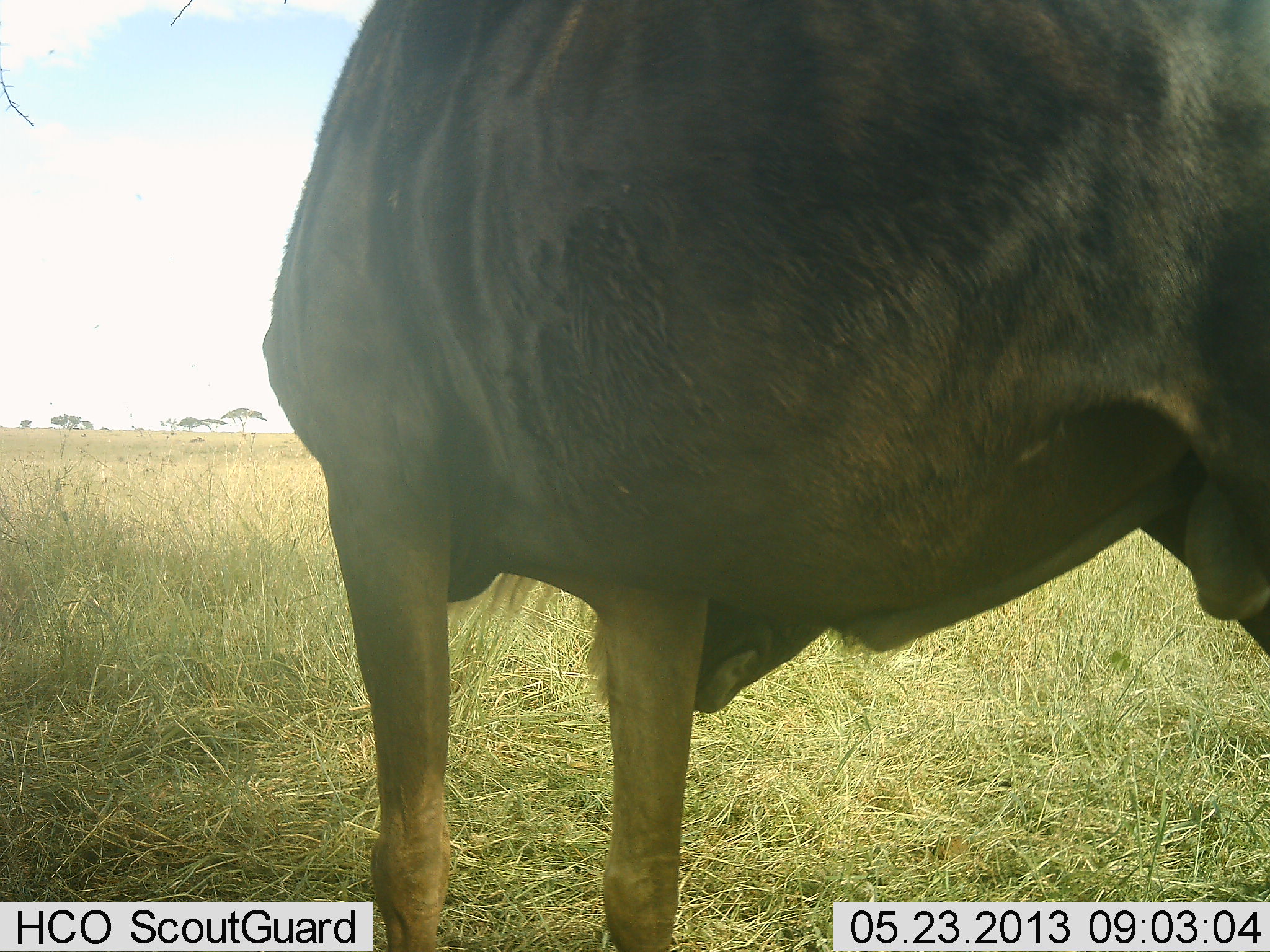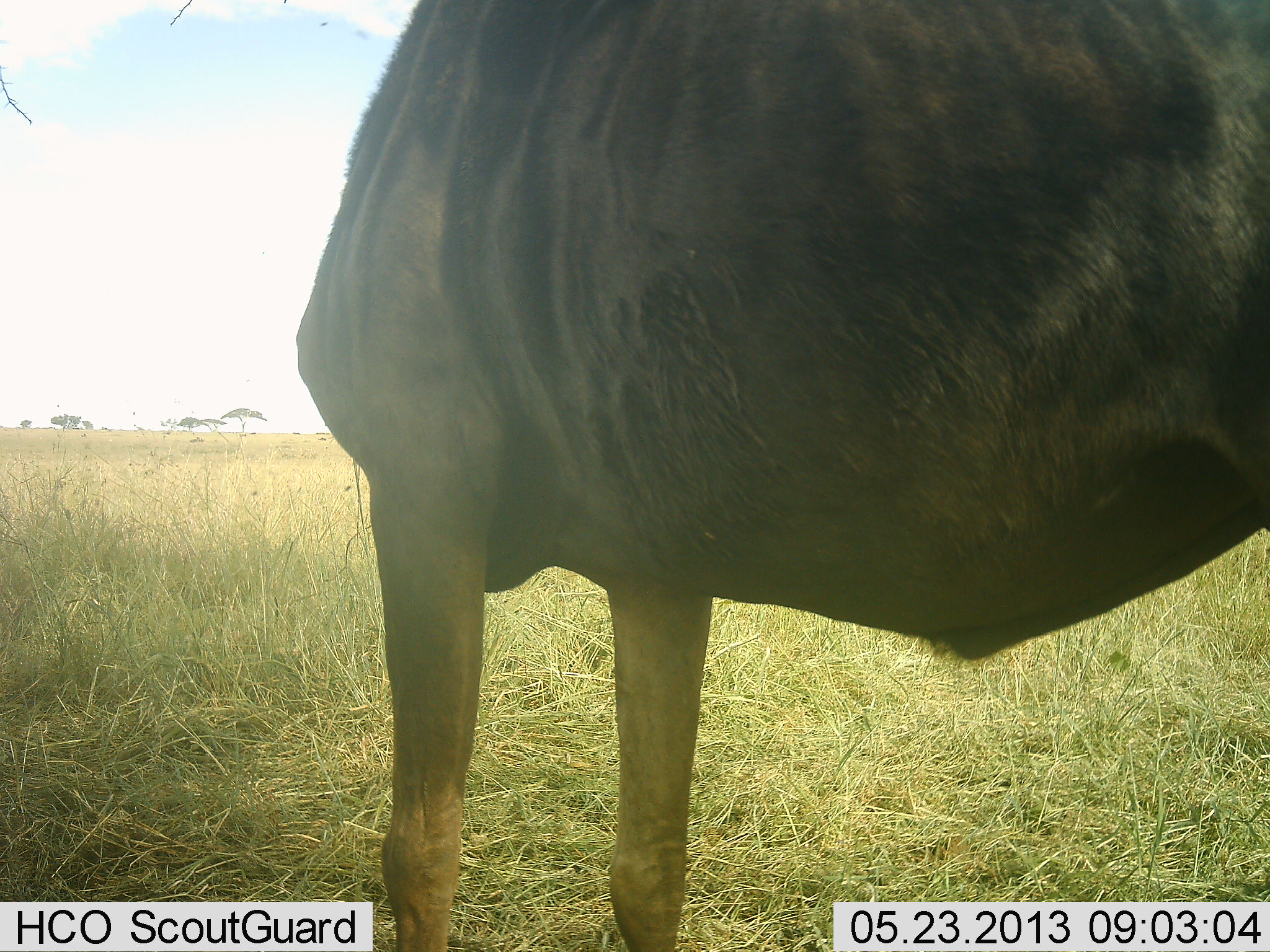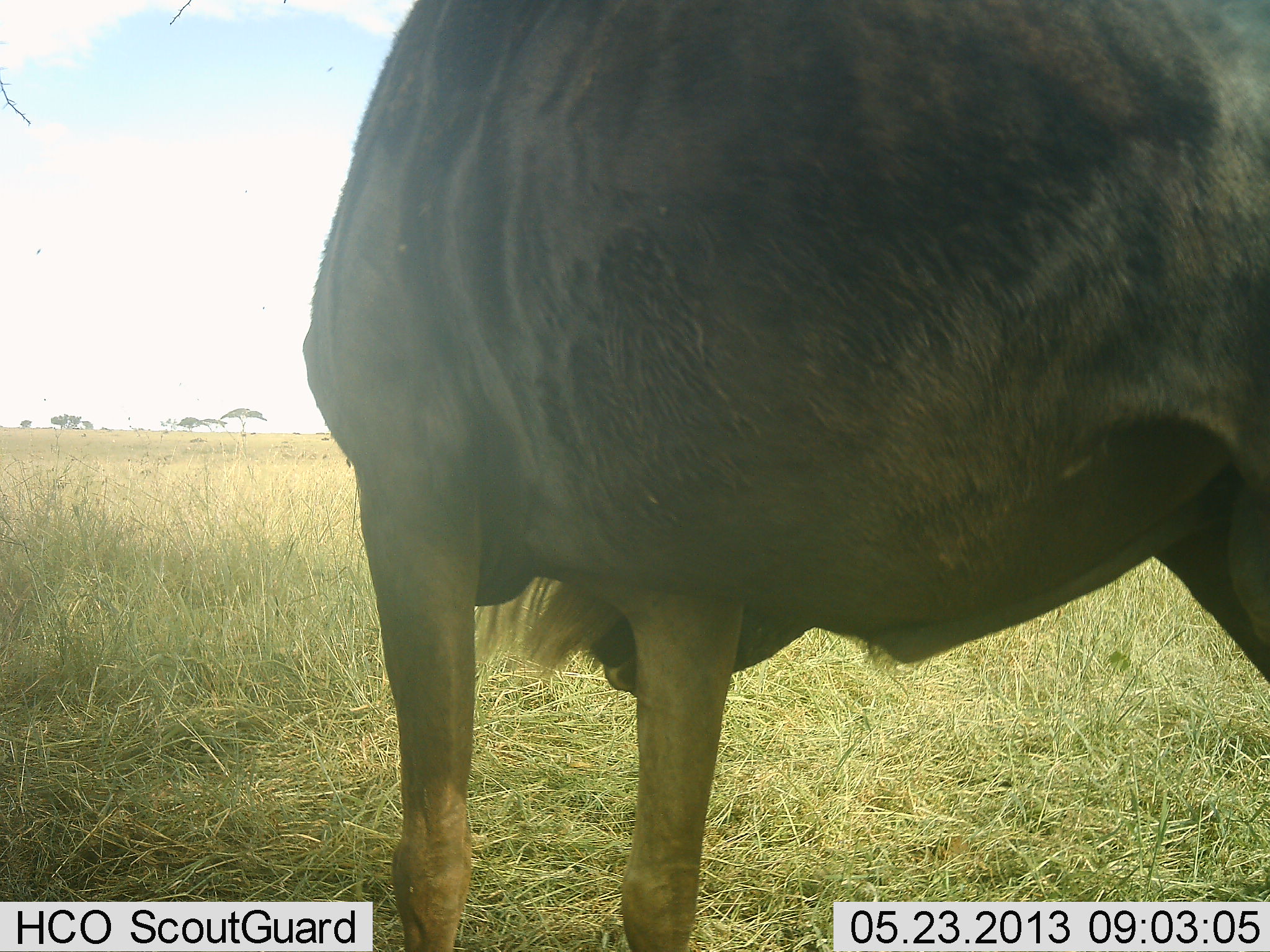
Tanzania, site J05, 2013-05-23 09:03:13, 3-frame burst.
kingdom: Animalia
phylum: Chordata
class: Mammalia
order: Artiodactyla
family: Bovidae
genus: Connochaetes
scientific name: Connochaetes taurinus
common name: blue wildebeest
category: wildebeest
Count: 1.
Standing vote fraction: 75%.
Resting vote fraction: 5%.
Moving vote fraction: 10%.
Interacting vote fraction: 10%.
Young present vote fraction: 0%.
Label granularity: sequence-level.